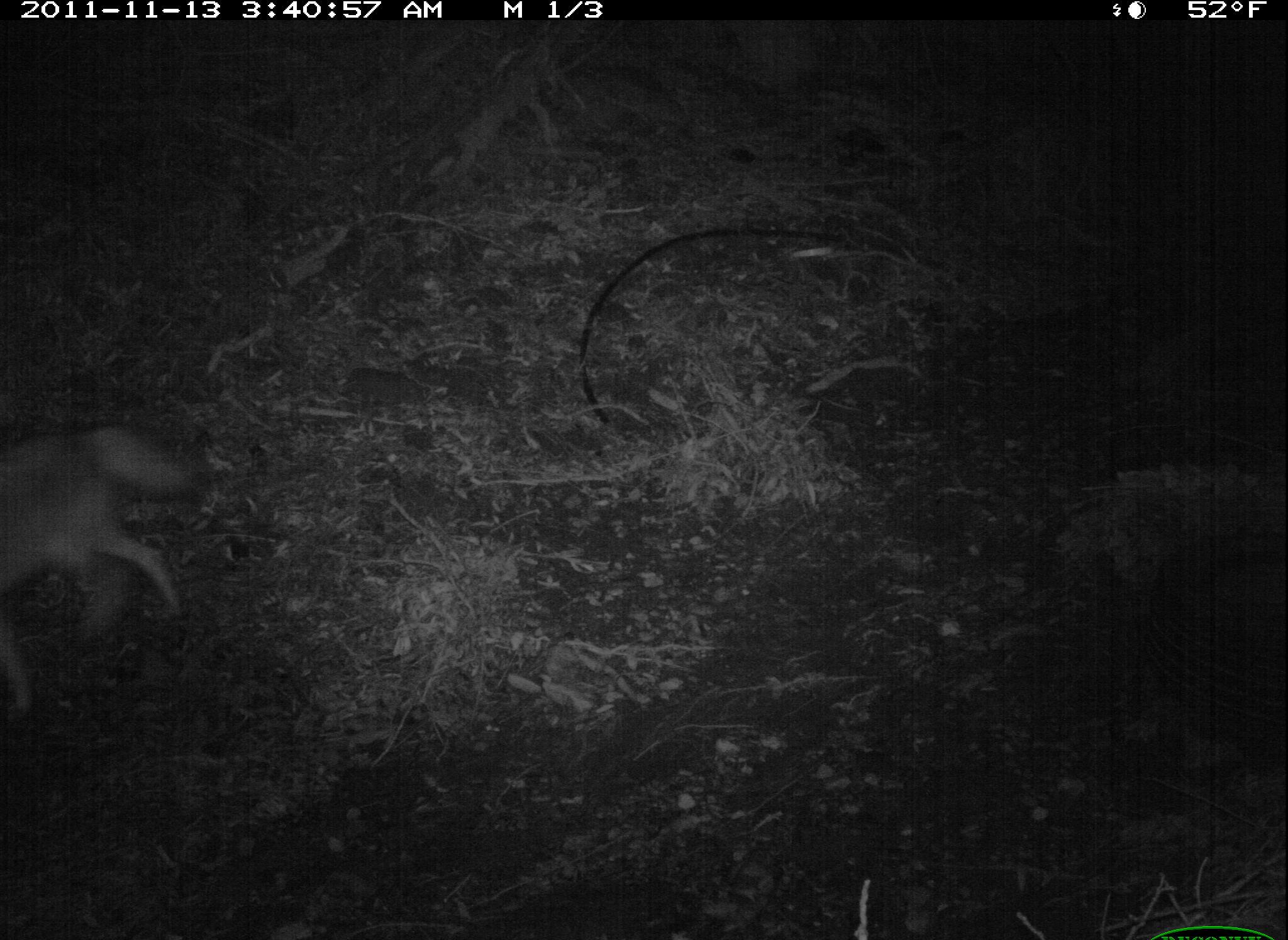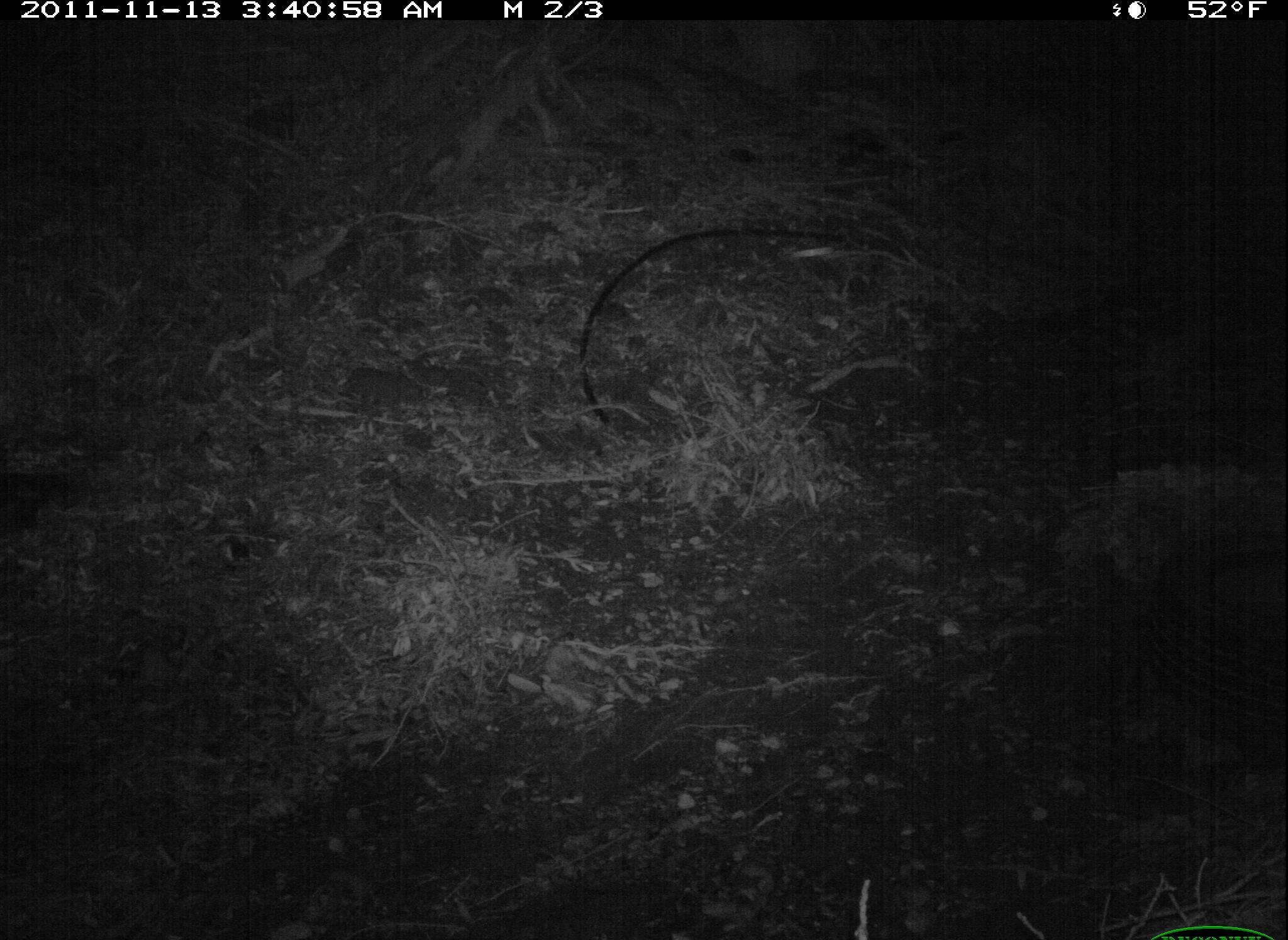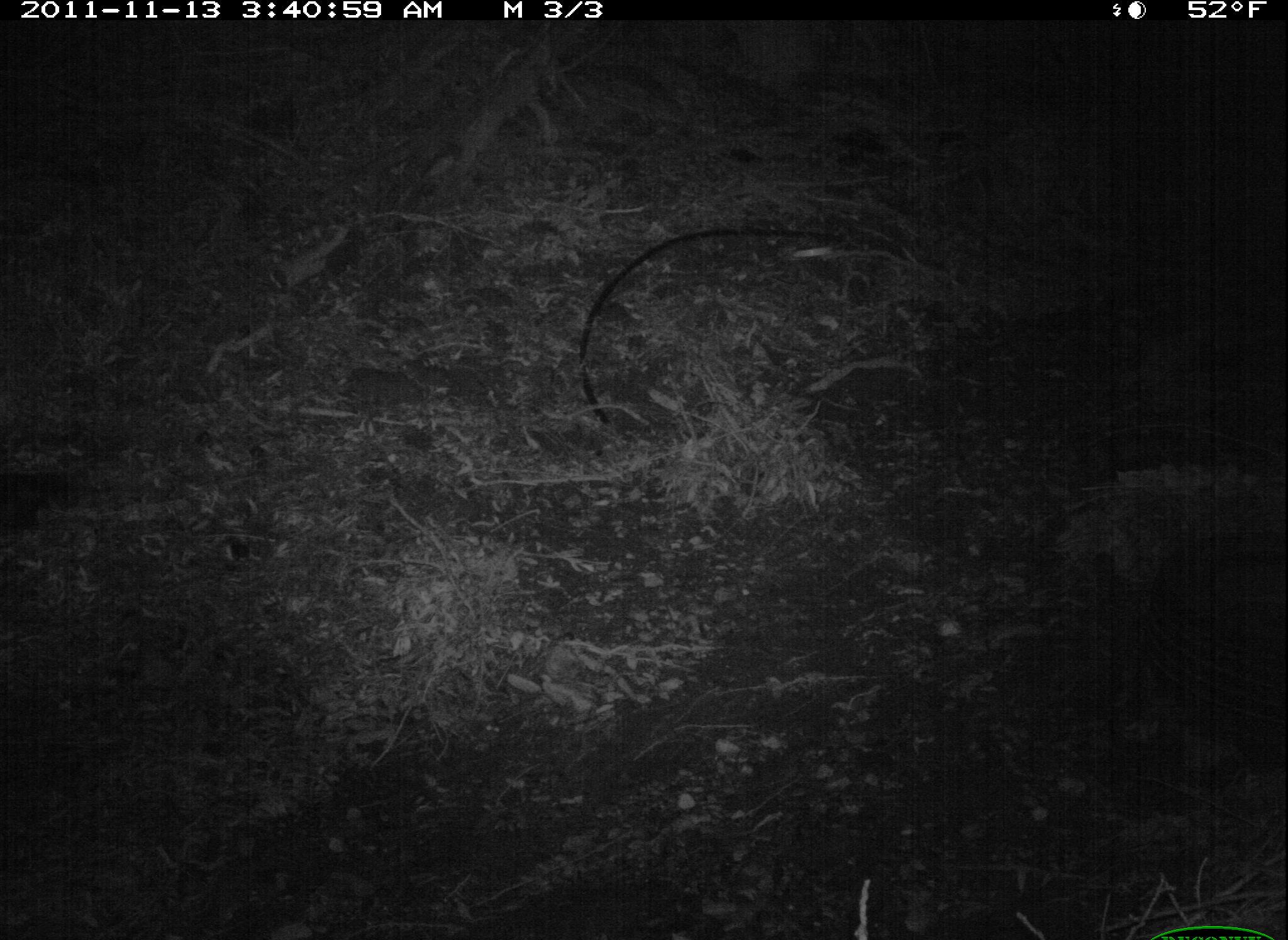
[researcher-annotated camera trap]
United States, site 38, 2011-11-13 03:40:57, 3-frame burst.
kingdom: Animalia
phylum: Chordata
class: Mammalia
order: Carnivora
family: Canidae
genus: Canis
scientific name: Canis latrans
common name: coyote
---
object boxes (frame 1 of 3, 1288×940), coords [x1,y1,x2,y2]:
coyote: [3,312,233,730]